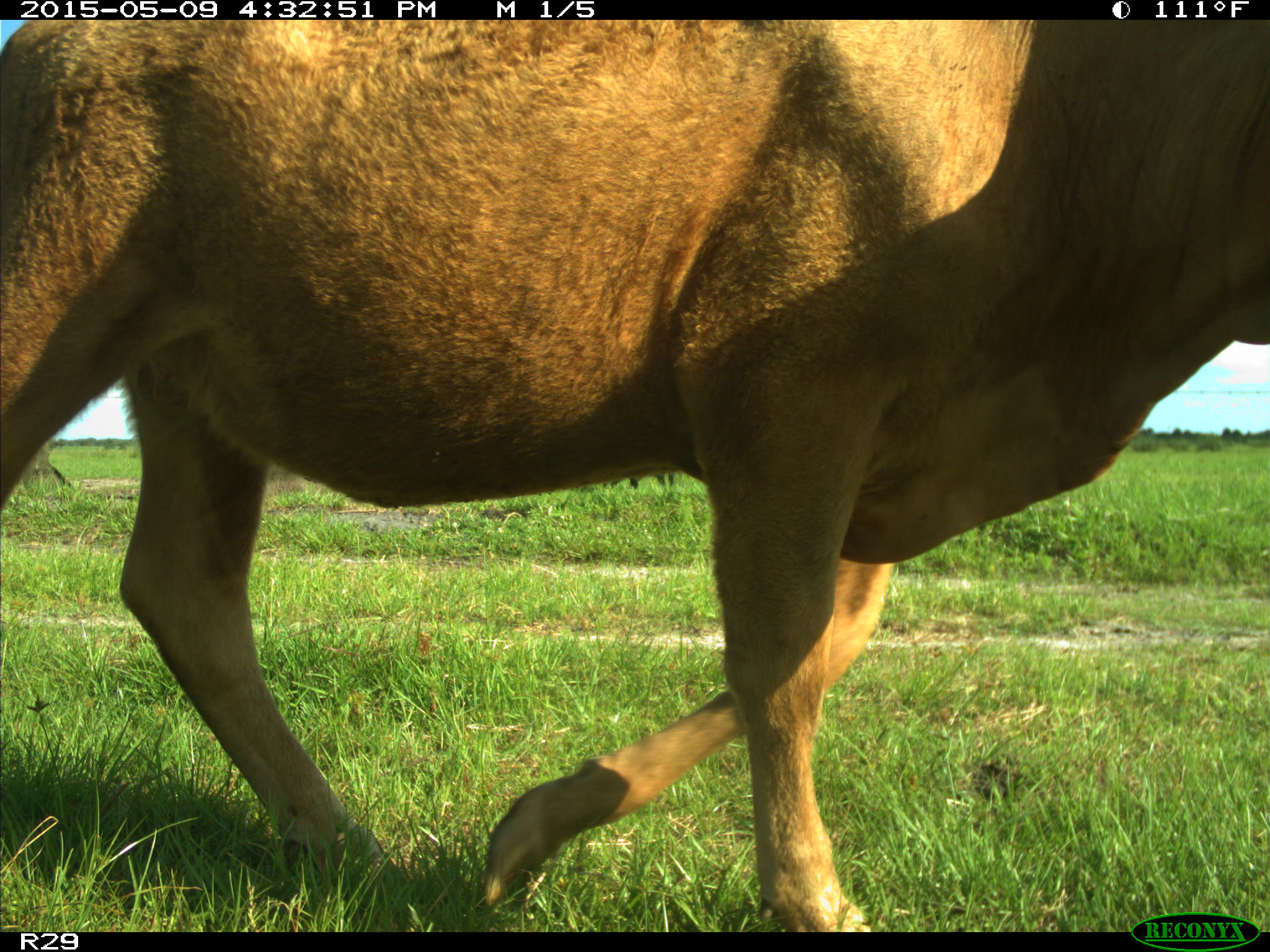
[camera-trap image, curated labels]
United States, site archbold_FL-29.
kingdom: Animalia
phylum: Chordata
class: Mammalia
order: Artiodactyla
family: Suidae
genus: Sus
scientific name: Sus scrofa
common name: wild boar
Sus scrofa (wild boar).